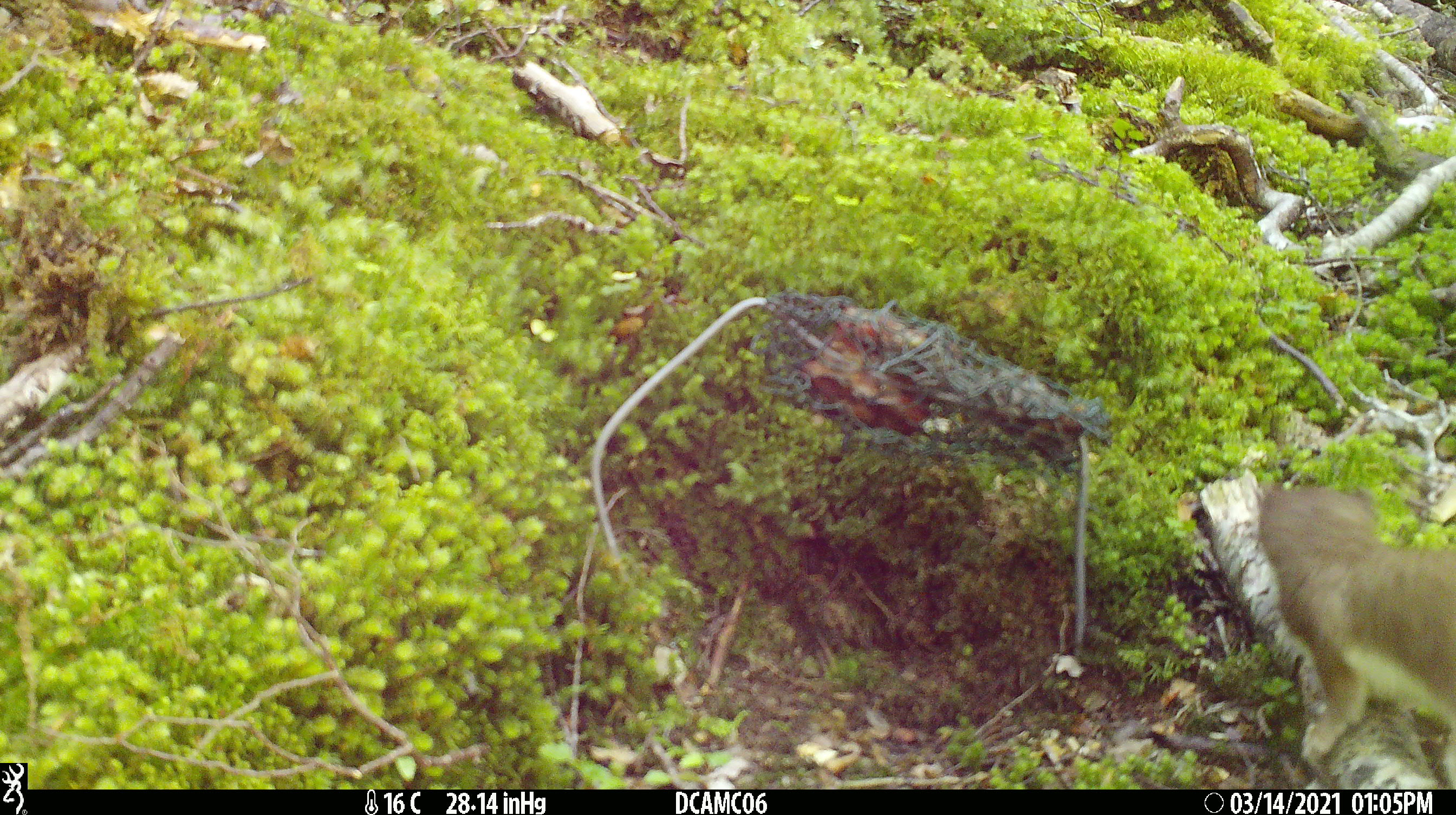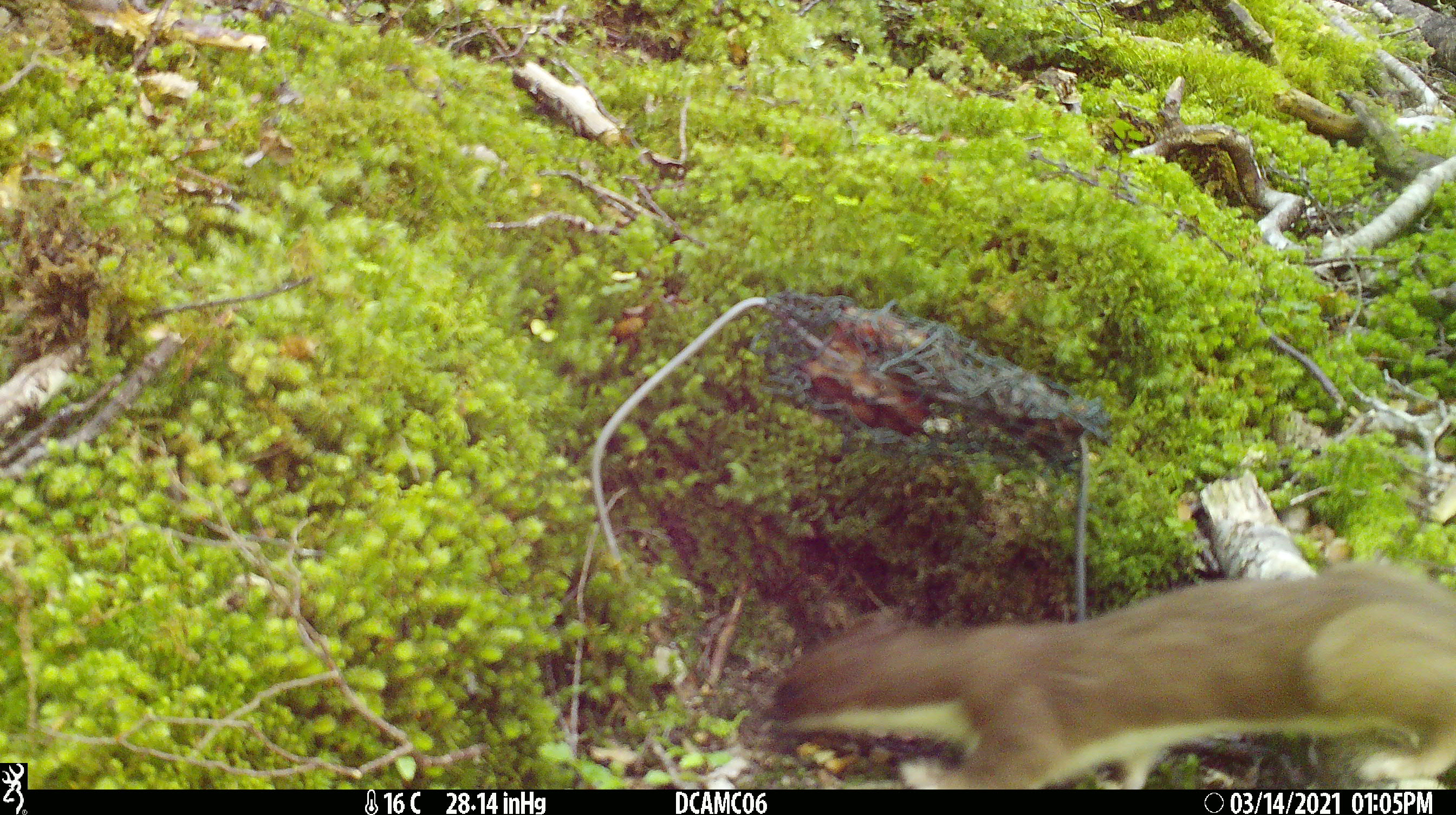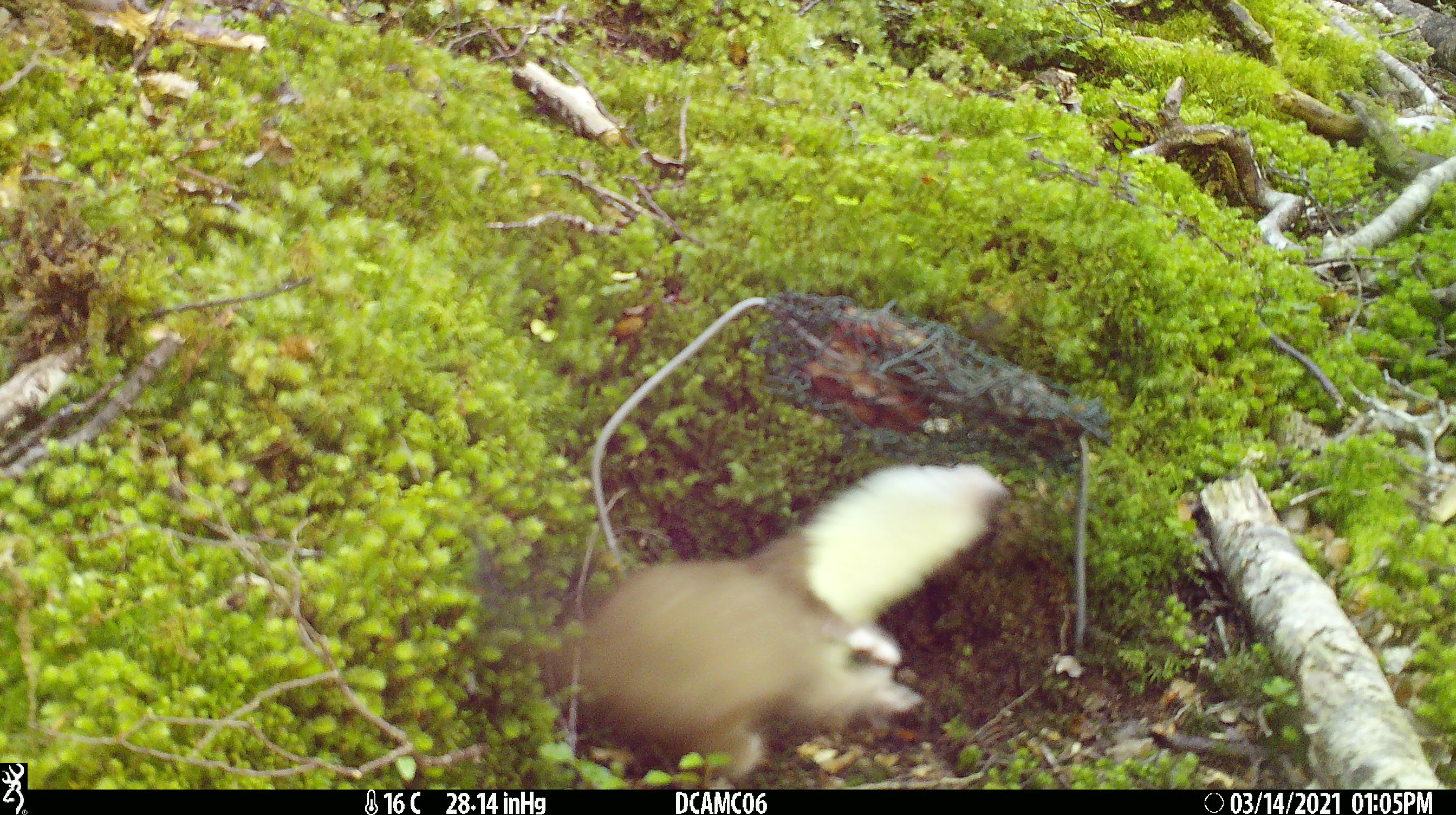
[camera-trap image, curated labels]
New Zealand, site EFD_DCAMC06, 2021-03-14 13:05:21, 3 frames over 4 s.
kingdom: Animalia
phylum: Chordata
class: Mammalia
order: Carnivora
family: Mustelidae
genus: Mustela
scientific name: Mustela erminea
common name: stoat